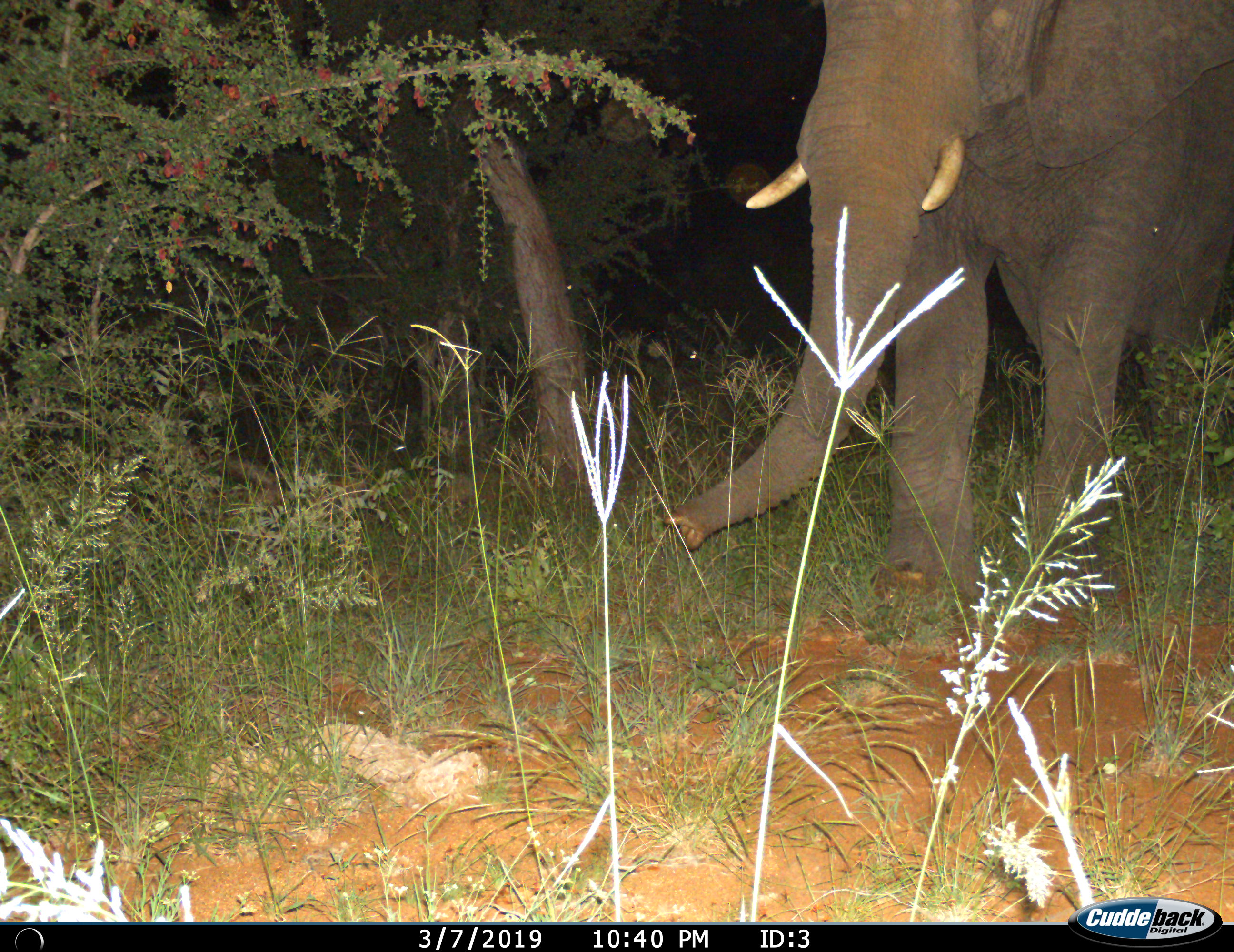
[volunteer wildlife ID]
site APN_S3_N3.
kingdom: Animalia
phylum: Chordata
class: Mammalia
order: Proboscidea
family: Elephantidae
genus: Loxodonta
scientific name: Loxodonta africana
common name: african bush elephant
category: elephant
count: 1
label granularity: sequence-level